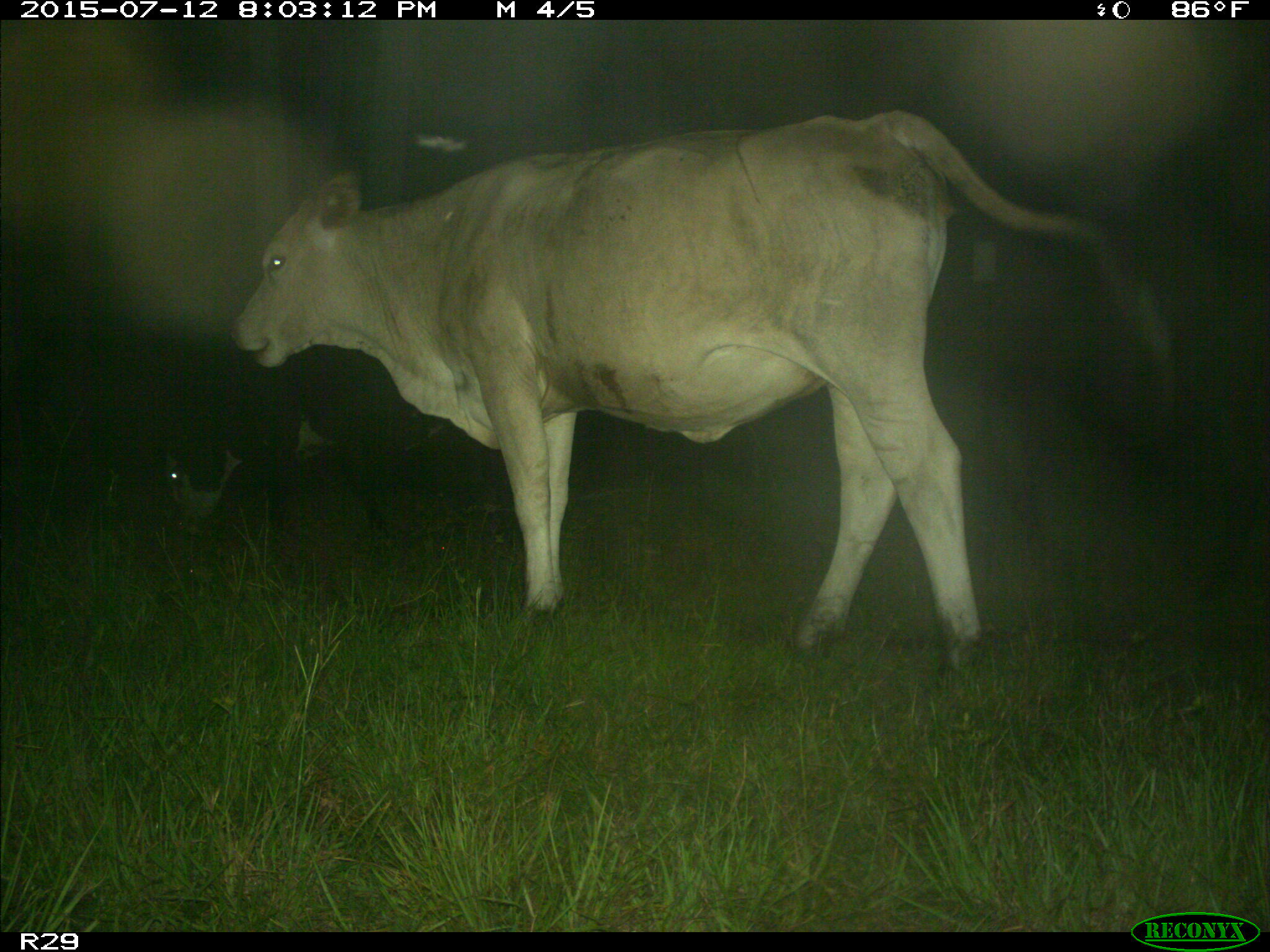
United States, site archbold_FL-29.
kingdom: Animalia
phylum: Chordata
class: Mammalia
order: Artiodactyla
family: Bovidae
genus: Bos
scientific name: Bos taurus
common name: domestic cow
Bos taurus (domestic cow).